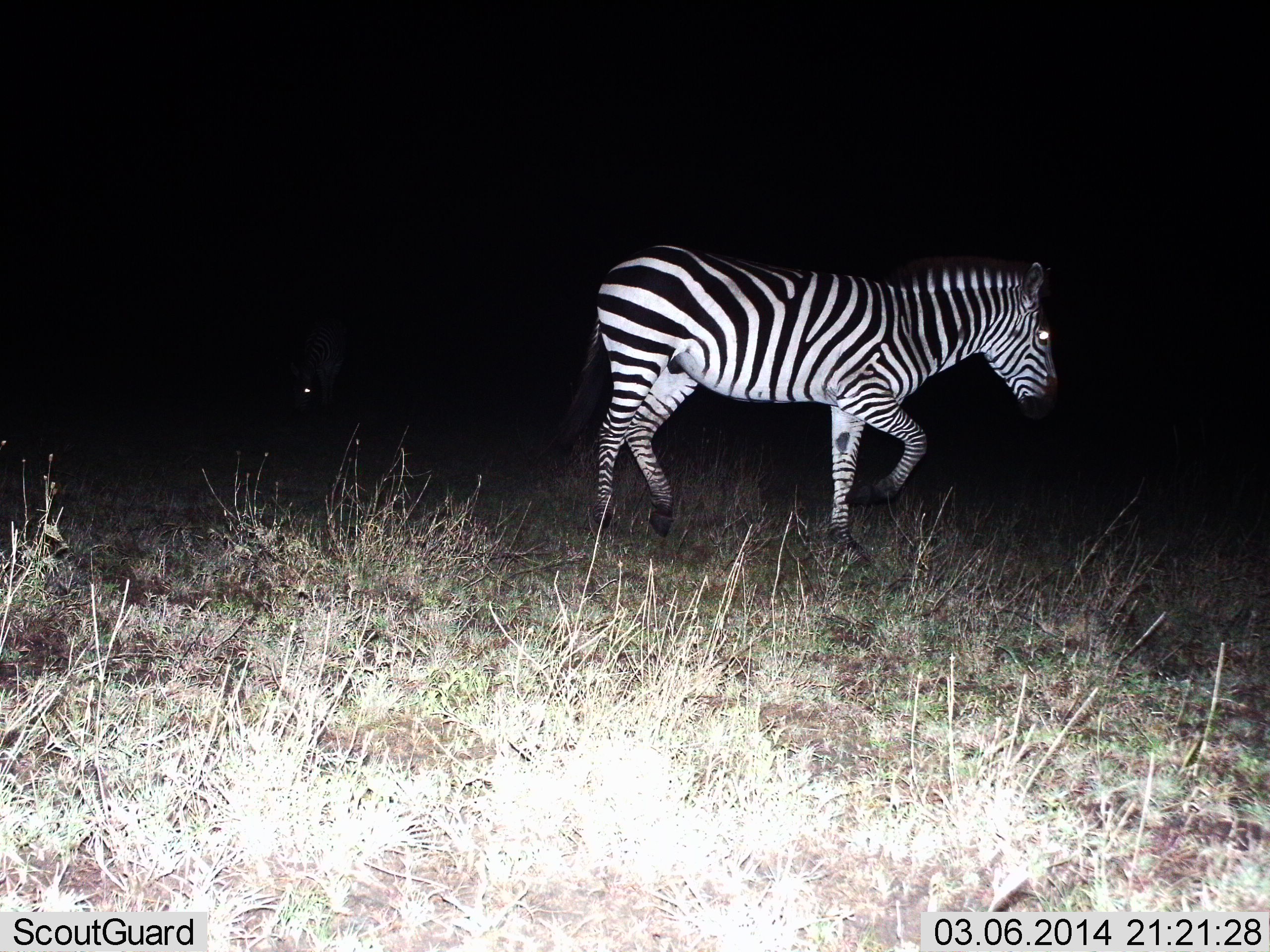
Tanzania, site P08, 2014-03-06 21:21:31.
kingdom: Animalia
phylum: Chordata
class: Mammalia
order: Perissodactyla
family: Equidae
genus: Equus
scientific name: Equus quagga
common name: plains zebra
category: zebra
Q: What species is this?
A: Zebra (plains zebra) (Equus quagga).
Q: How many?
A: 1.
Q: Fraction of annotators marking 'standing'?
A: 50%.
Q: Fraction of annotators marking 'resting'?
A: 0%.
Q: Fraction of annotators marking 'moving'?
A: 60%.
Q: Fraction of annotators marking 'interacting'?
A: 0%.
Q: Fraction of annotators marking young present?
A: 0%.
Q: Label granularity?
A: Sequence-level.